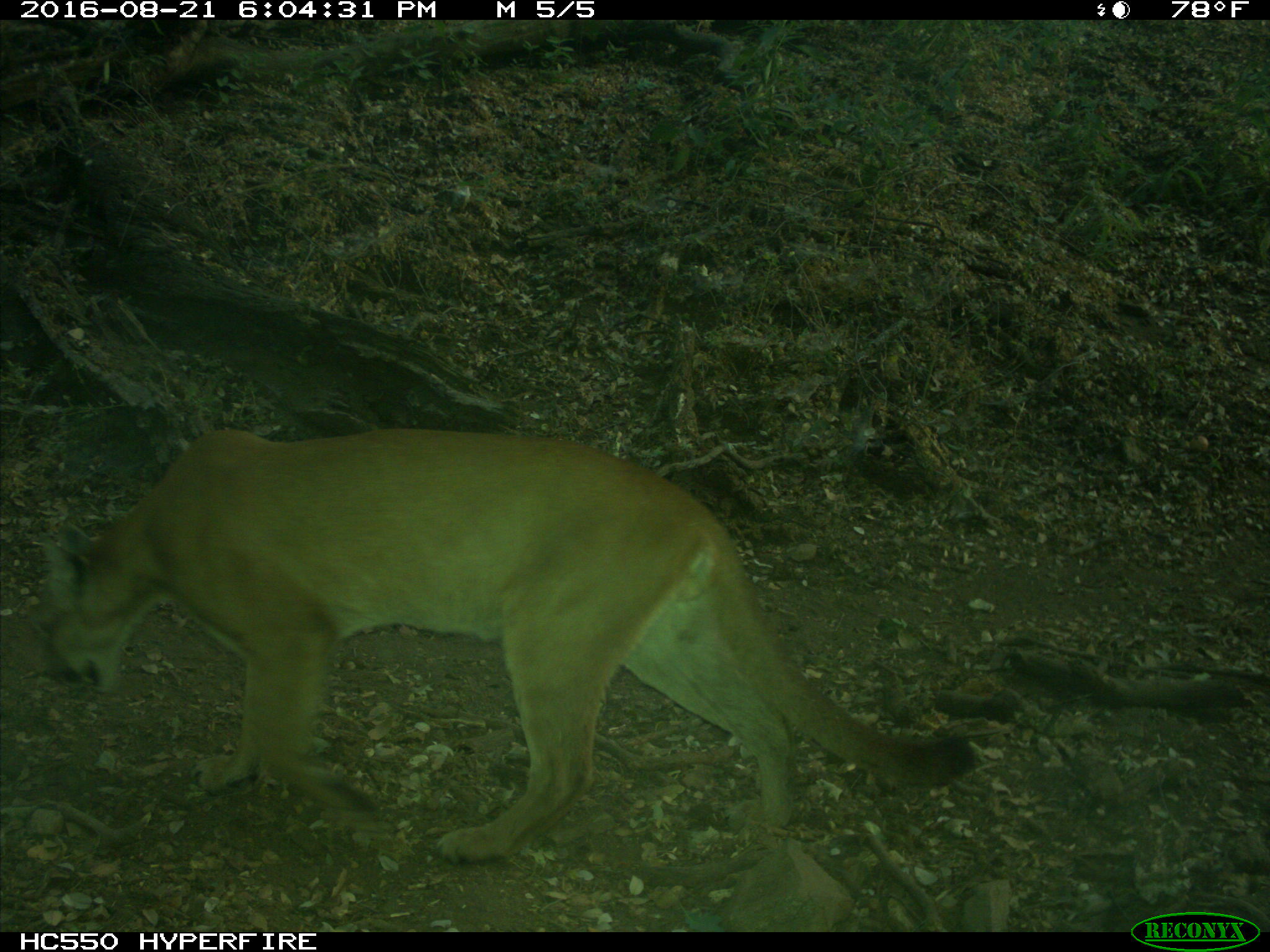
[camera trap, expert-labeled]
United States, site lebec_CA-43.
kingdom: Animalia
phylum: Chordata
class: Mammalia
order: Carnivora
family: Felidae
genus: Puma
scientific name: Puma concolor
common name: mountain lion